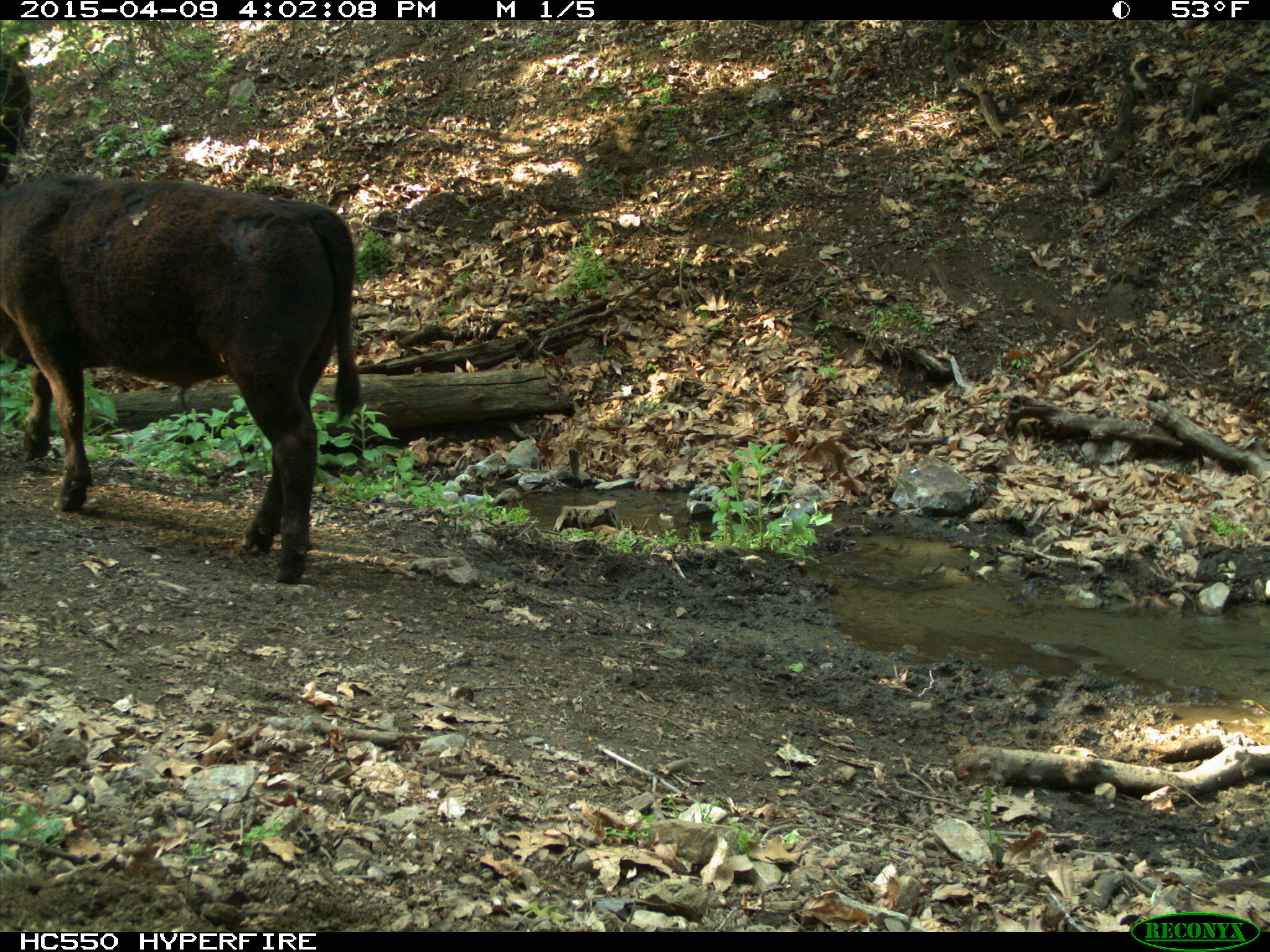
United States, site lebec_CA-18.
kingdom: Animalia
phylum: Chordata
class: Mammalia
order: Artiodactyla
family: Bovidae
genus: Bos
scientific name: Bos taurus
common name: domestic cow